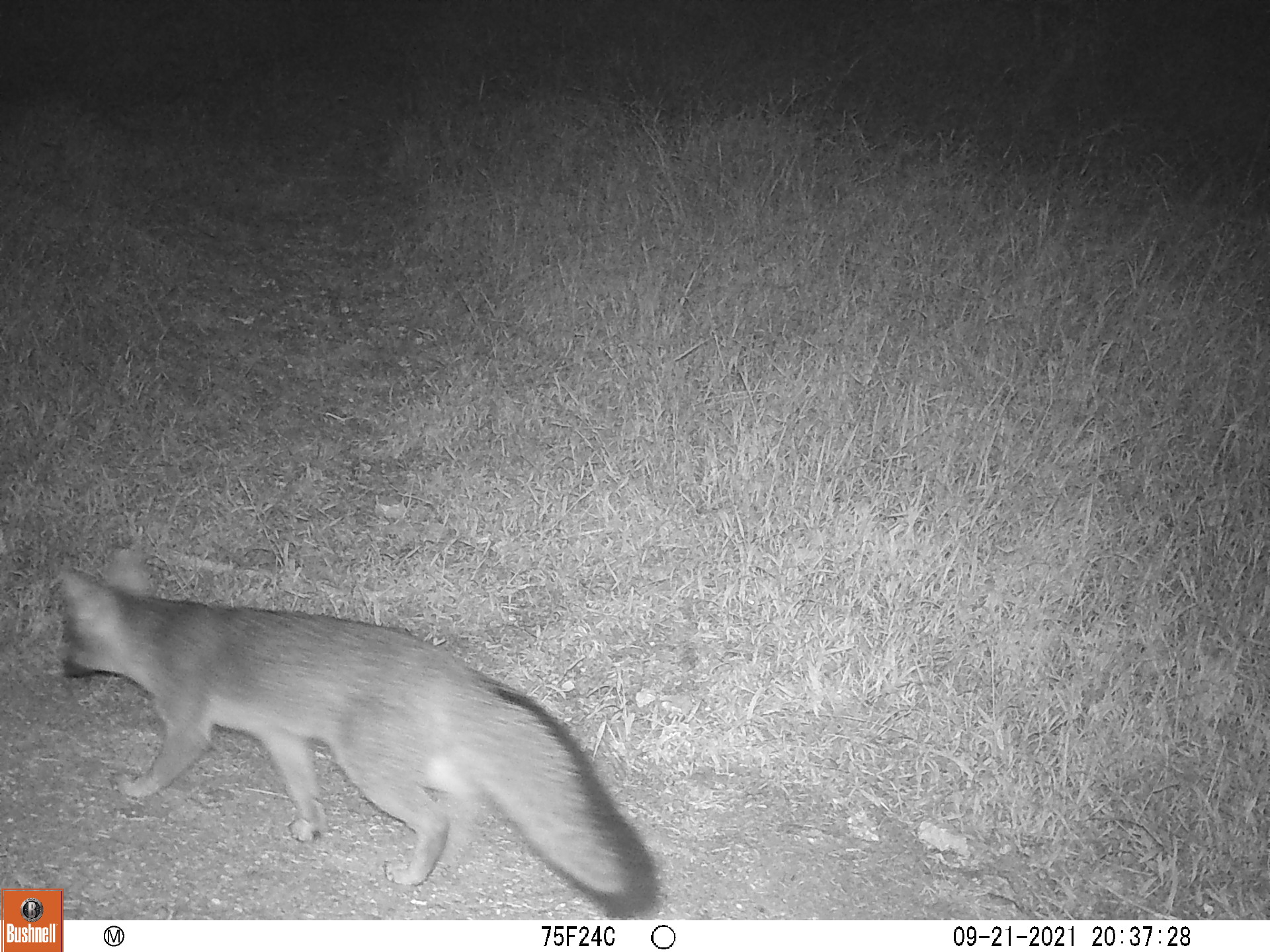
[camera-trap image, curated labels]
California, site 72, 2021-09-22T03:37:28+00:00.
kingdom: Animalia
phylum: Chordata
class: Mammalia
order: Carnivora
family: Canidae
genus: Urocyon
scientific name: Urocyon cinereoargenteus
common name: gray fox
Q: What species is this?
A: Gray fox (Urocyon cinereoargenteus).